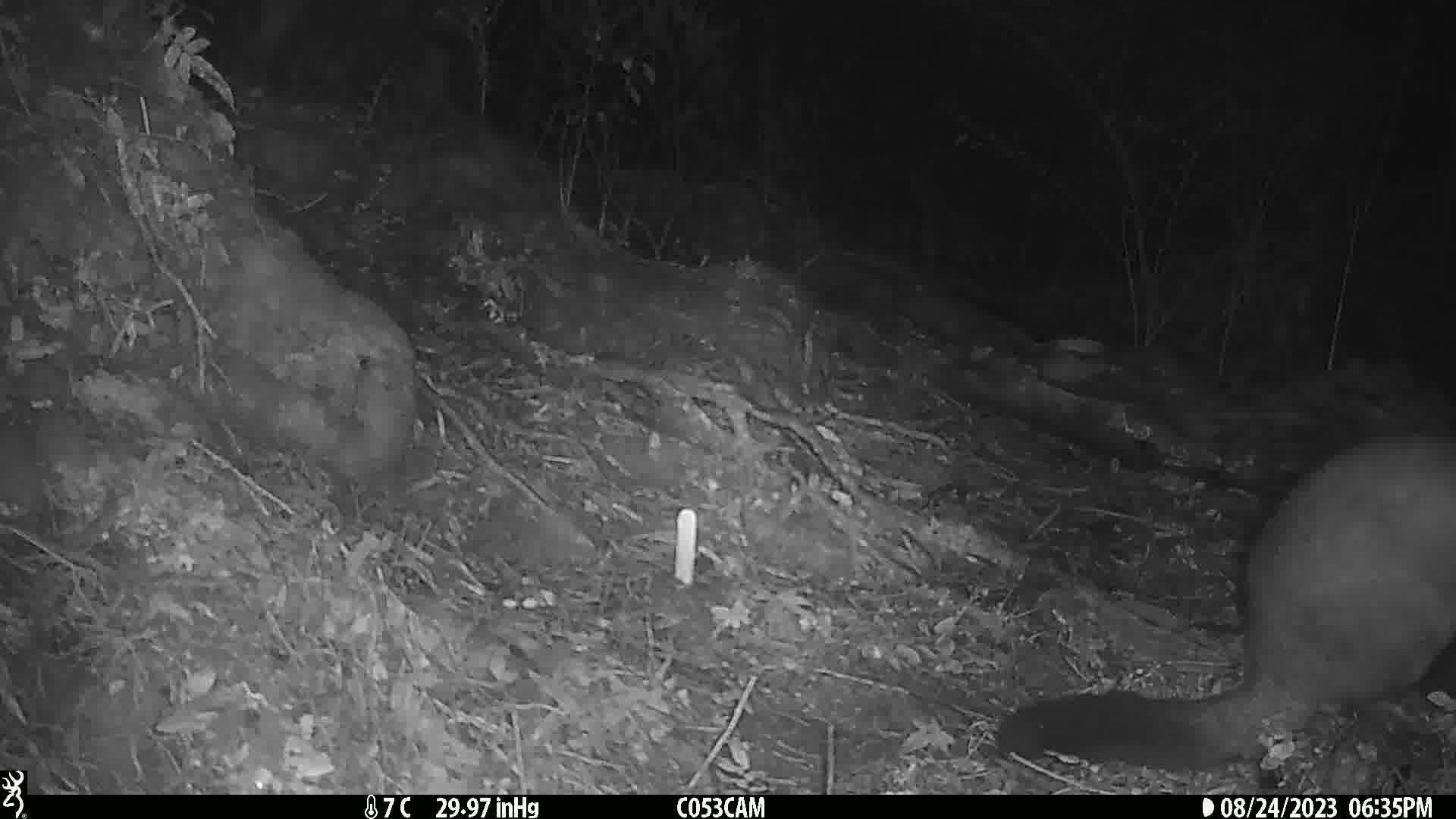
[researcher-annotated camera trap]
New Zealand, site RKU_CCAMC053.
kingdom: Animalia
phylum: Chordata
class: Mammalia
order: Diprotodontia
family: Phalangeridae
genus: Trichosurus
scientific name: Trichosurus vulpecula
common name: common brushtail possum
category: possum